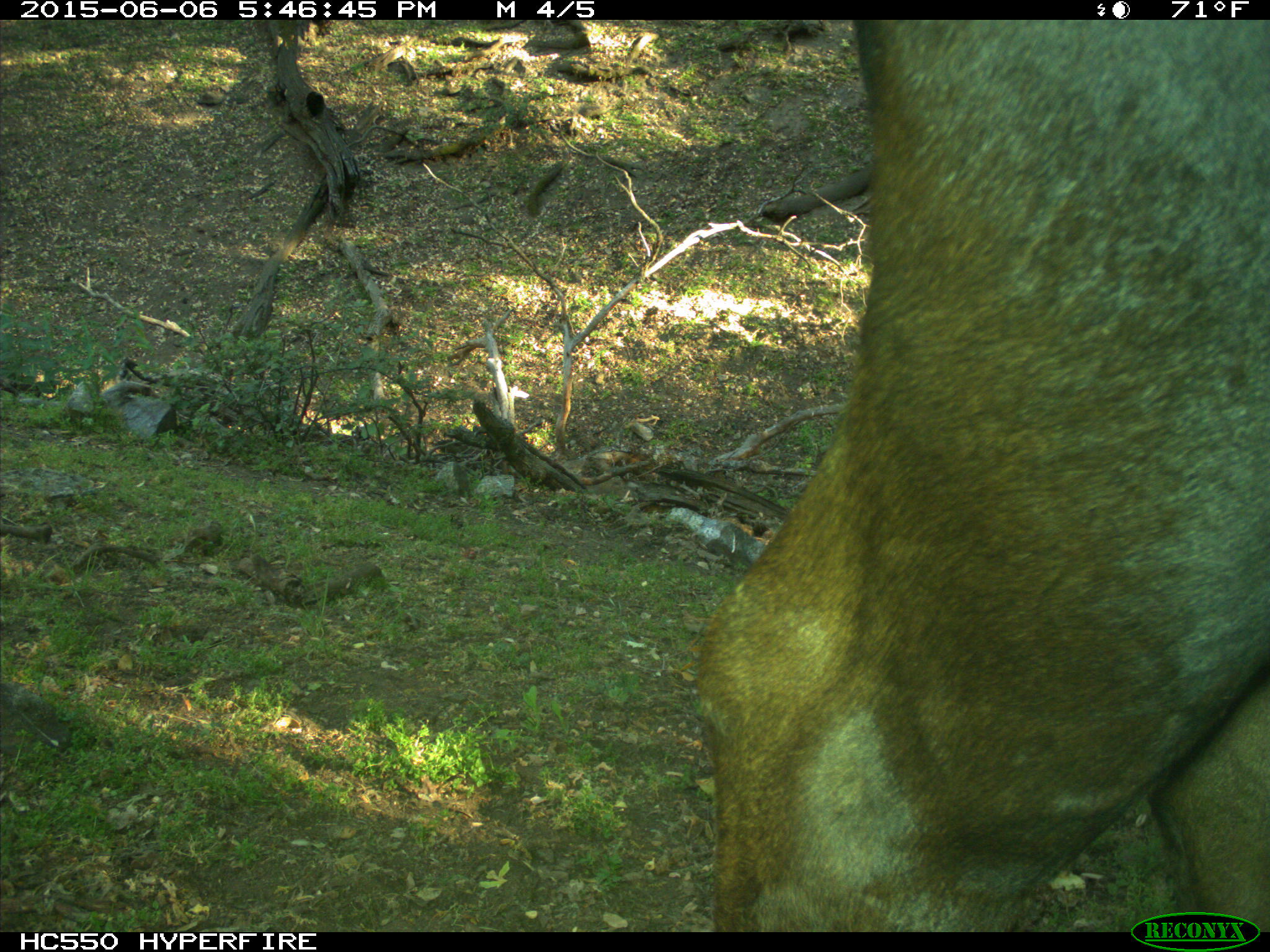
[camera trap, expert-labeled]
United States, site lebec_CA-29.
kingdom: Animalia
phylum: Chordata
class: Mammalia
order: Artiodactyla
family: Bovidae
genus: Bos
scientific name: Bos taurus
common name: domestic cow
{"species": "Bos taurus (domestic cow)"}